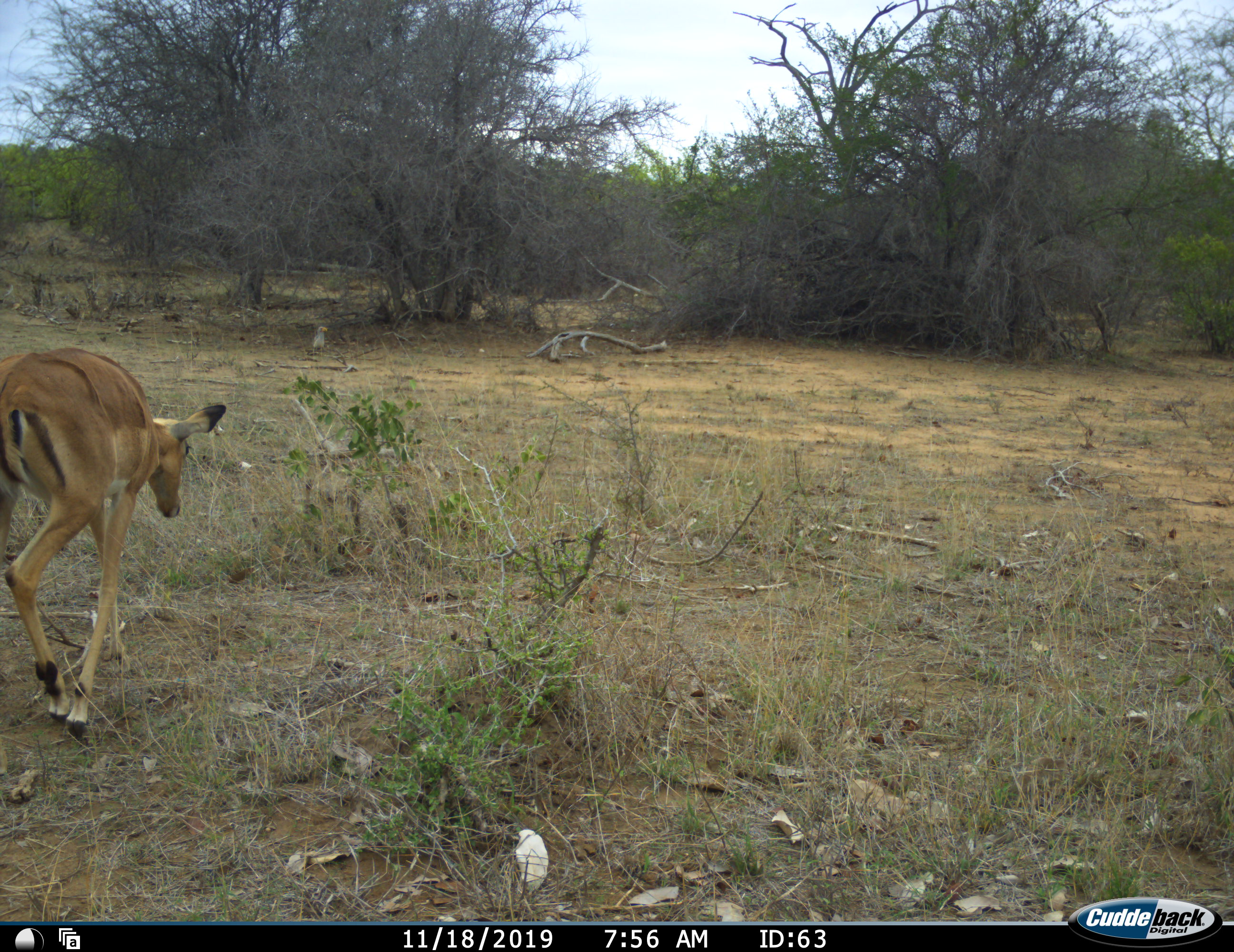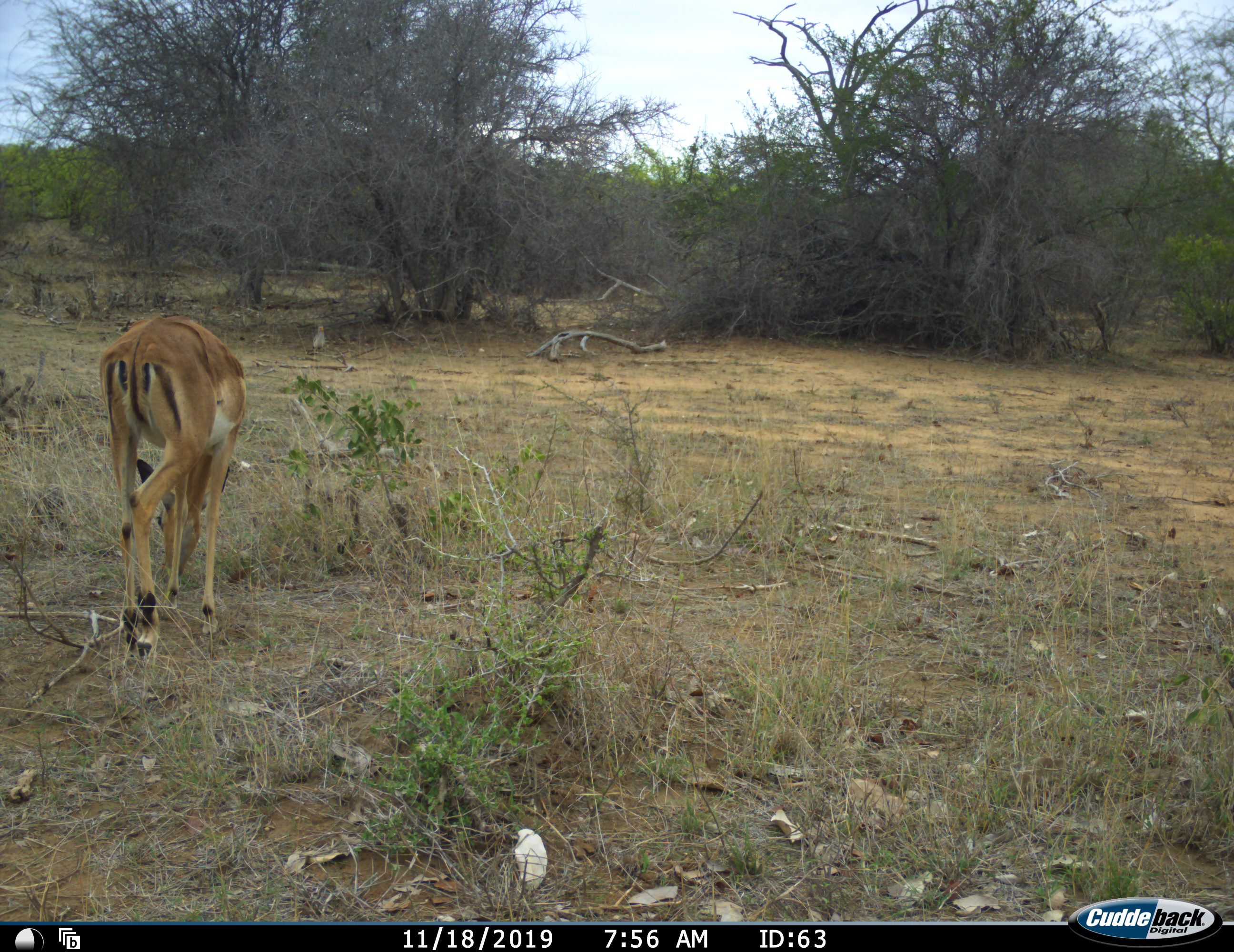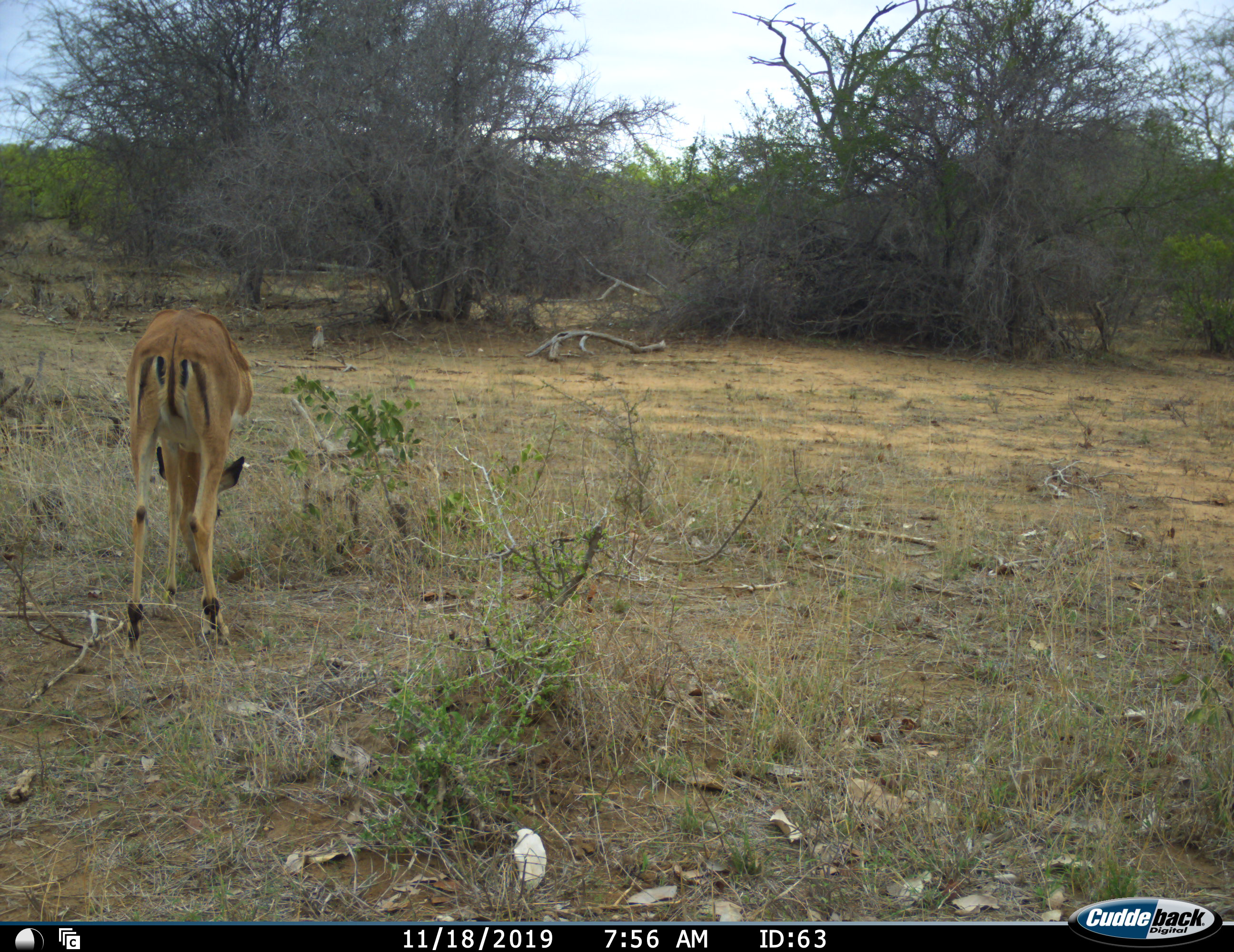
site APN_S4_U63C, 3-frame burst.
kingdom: Animalia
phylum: Chordata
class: Mammalia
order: Artiodactyla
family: Bovidae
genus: Aepyceros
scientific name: Aepyceros melampus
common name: impala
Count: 1.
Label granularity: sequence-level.